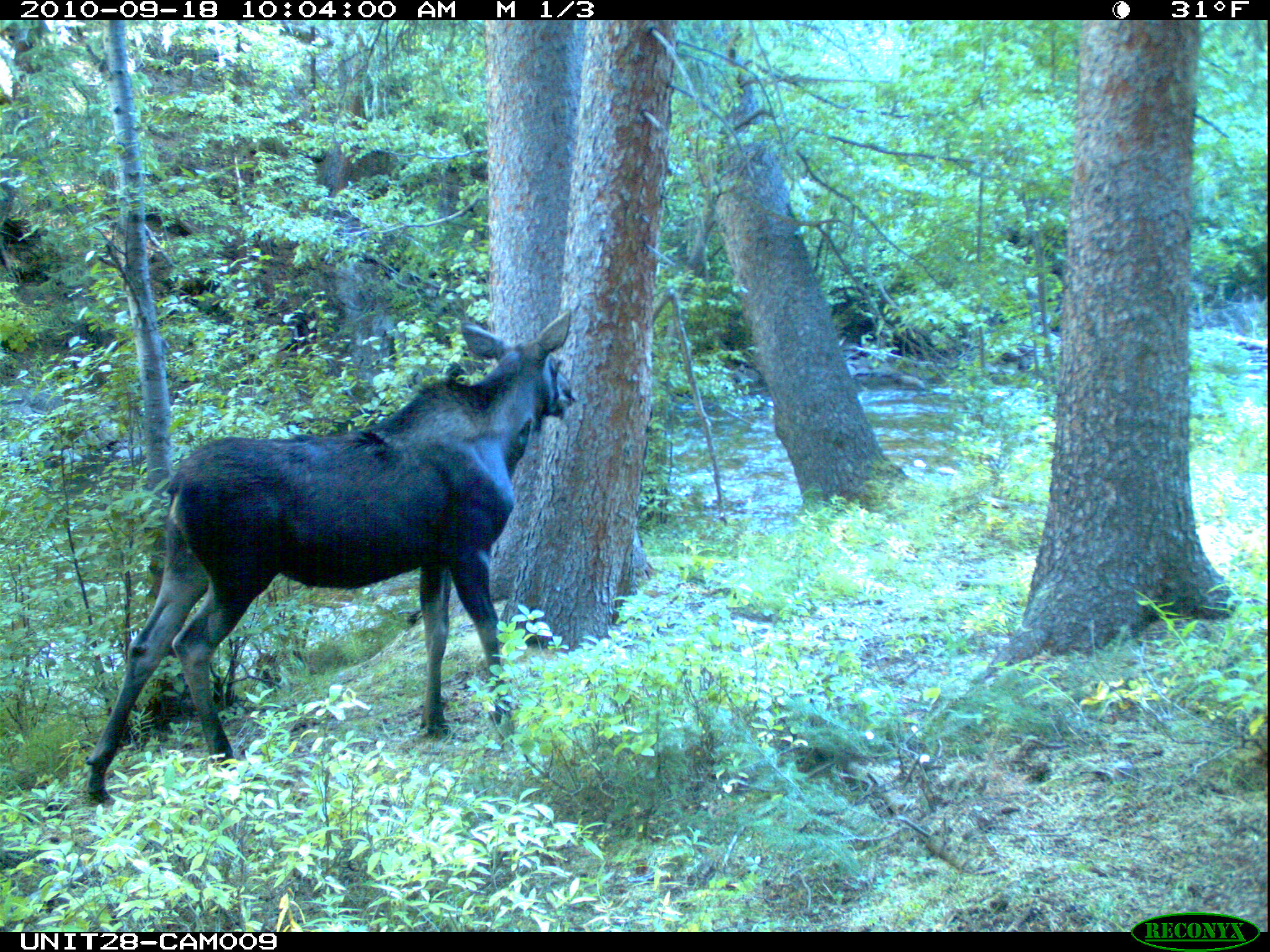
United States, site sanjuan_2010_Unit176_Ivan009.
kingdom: Animalia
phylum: Chordata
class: Mammalia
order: Artiodactyla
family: Cervidae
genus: Alces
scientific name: Alces alces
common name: moose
Alces alces (moose).